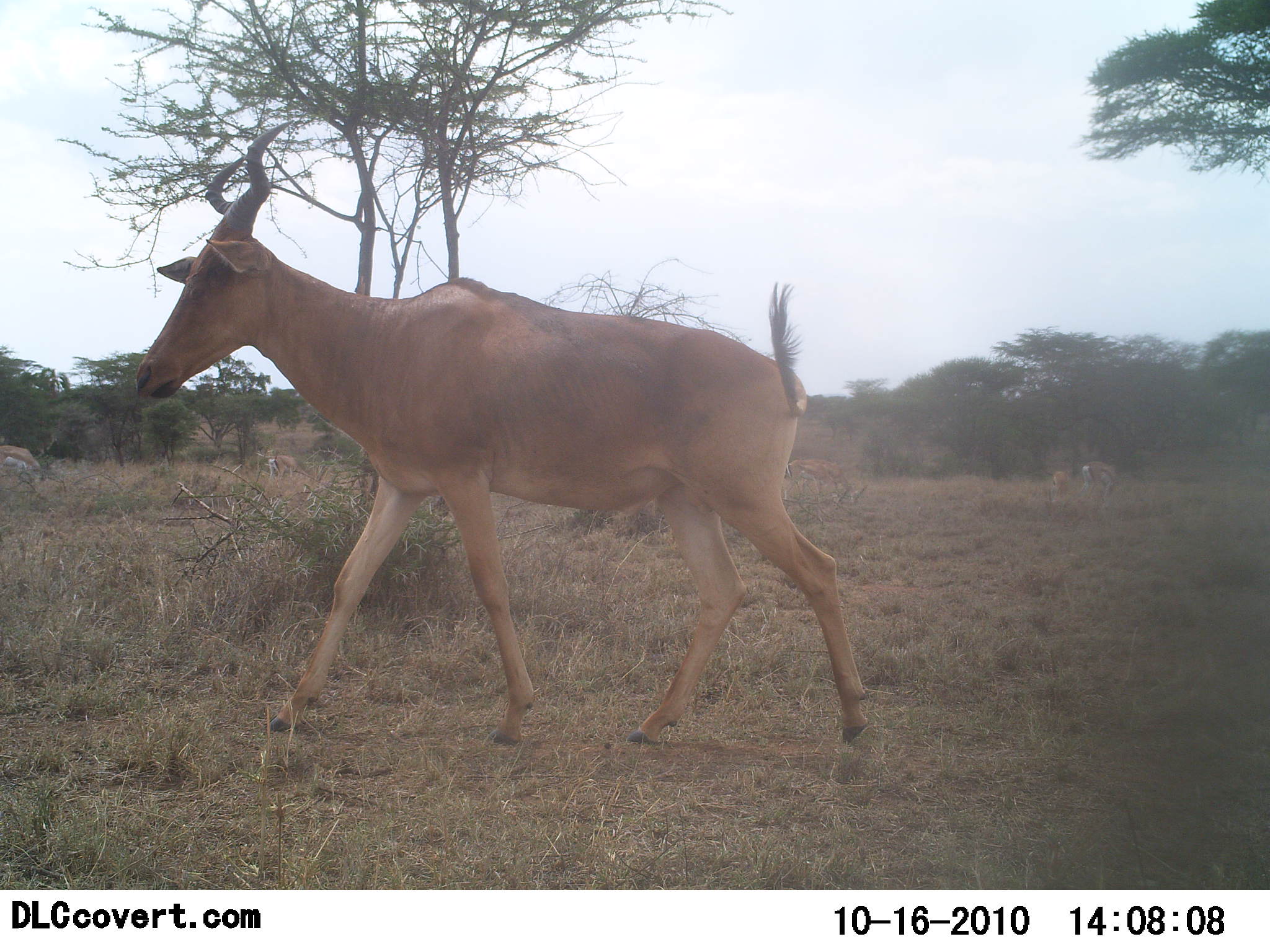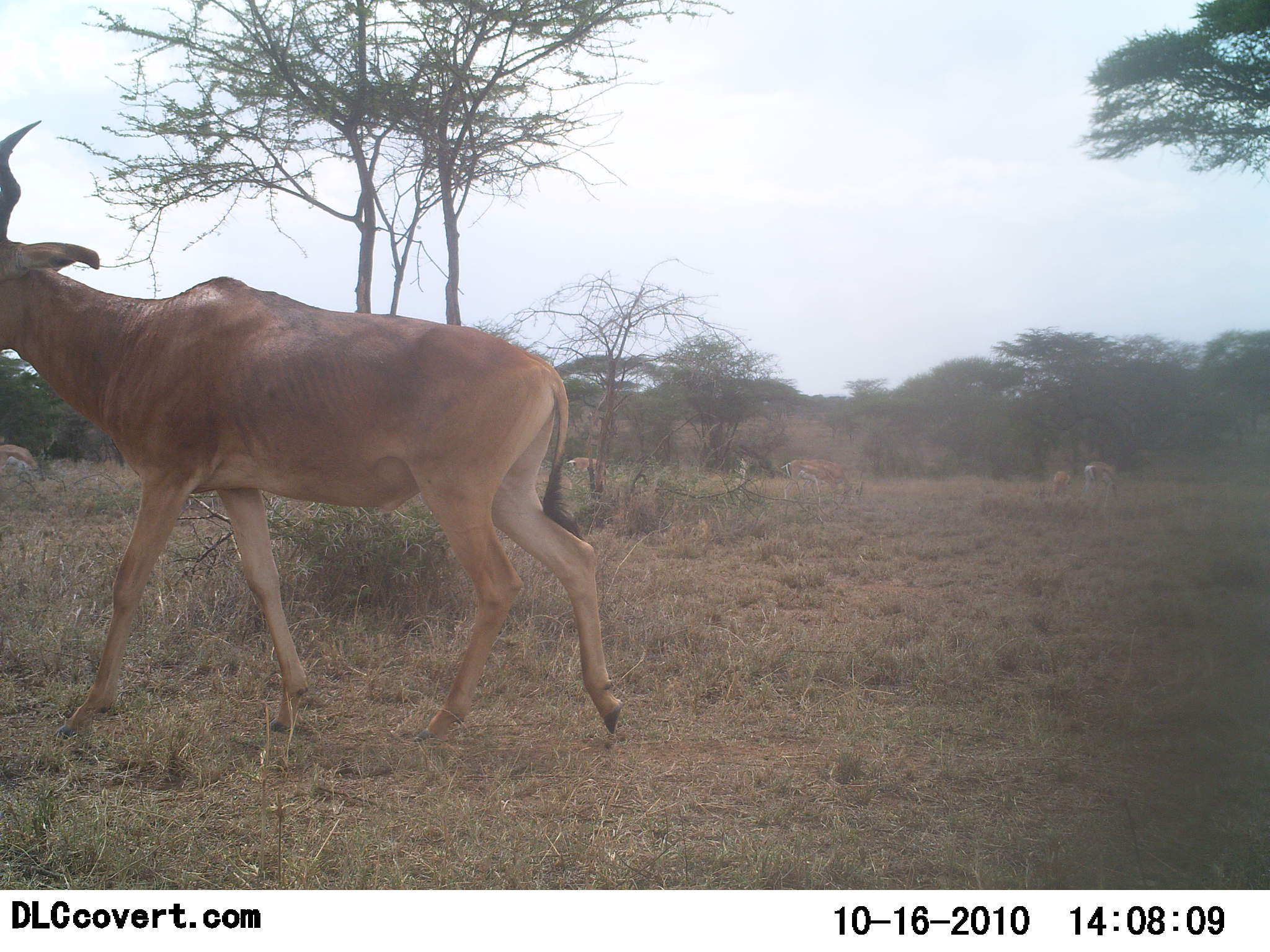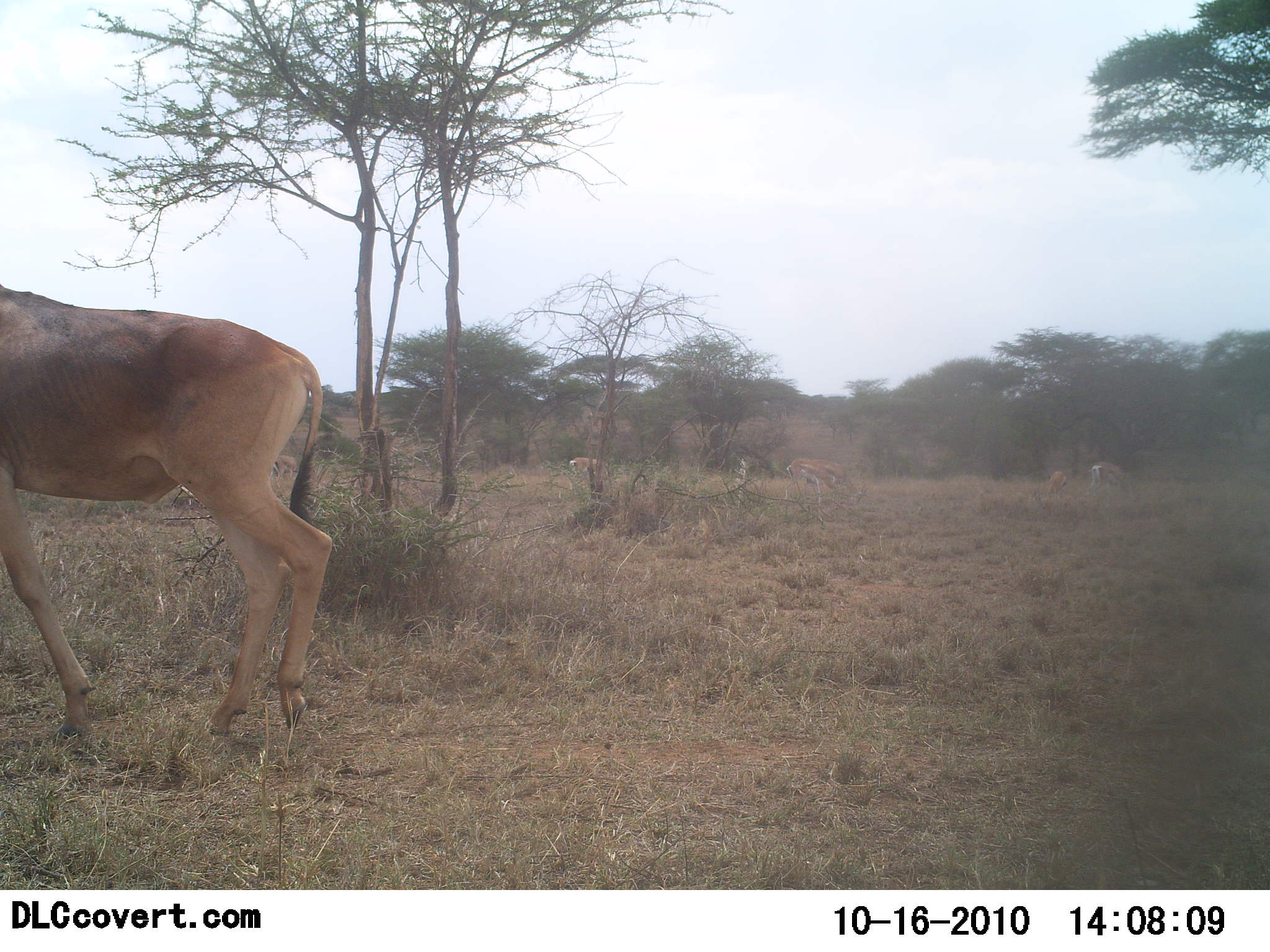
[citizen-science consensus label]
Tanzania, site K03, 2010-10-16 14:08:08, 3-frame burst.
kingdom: Animalia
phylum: Chordata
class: Mammalia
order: Artiodactyla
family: Bovidae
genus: Alcelaphus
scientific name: Alcelaphus buselaphus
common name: hartebeest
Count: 1.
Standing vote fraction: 11%.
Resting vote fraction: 0%.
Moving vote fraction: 100%.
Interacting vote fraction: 0%.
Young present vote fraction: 0%.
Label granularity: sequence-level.